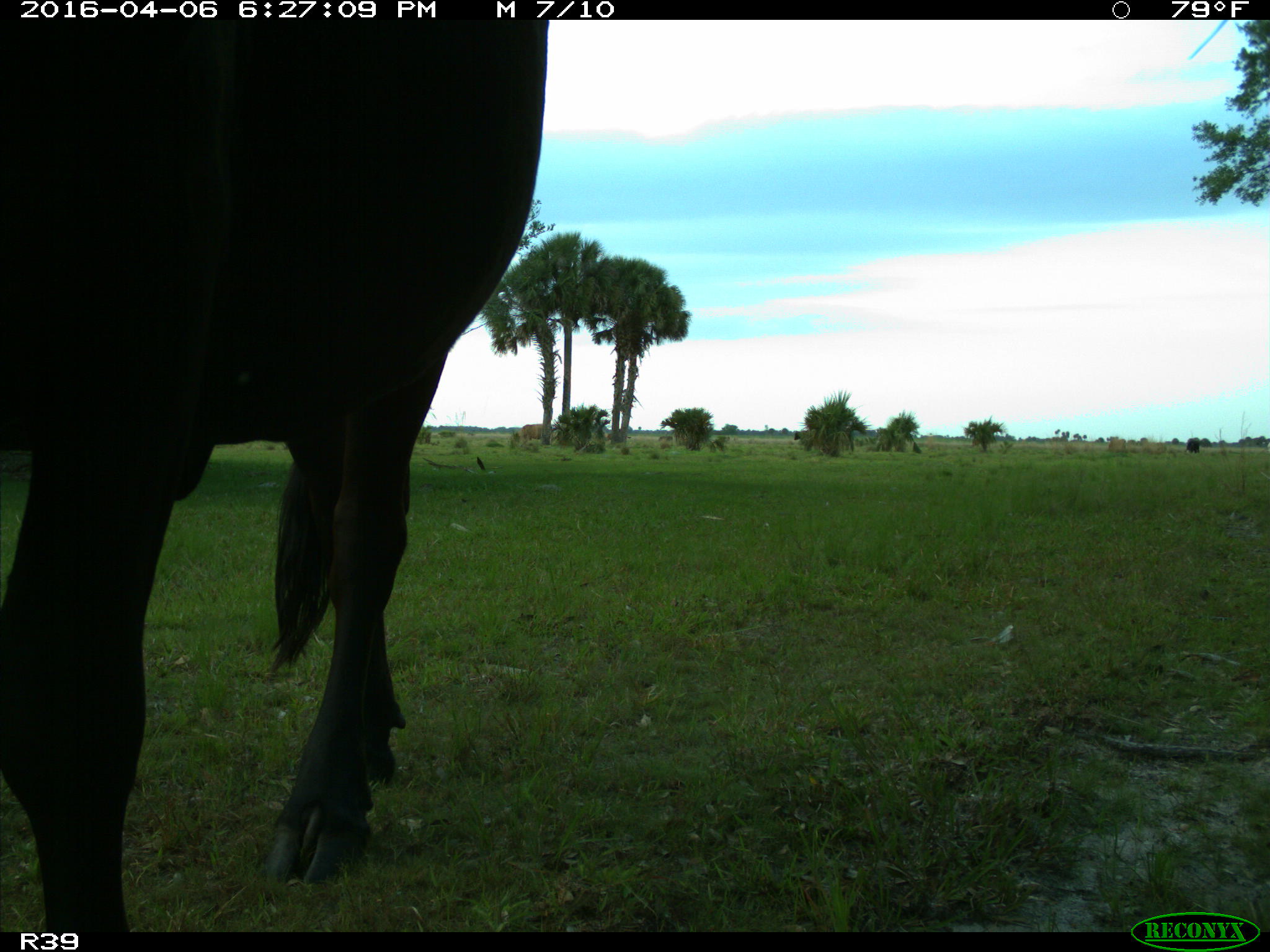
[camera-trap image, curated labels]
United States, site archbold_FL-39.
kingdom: Animalia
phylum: Chordata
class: Mammalia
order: Artiodactyla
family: Bovidae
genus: Bos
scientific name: Bos taurus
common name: domestic cow